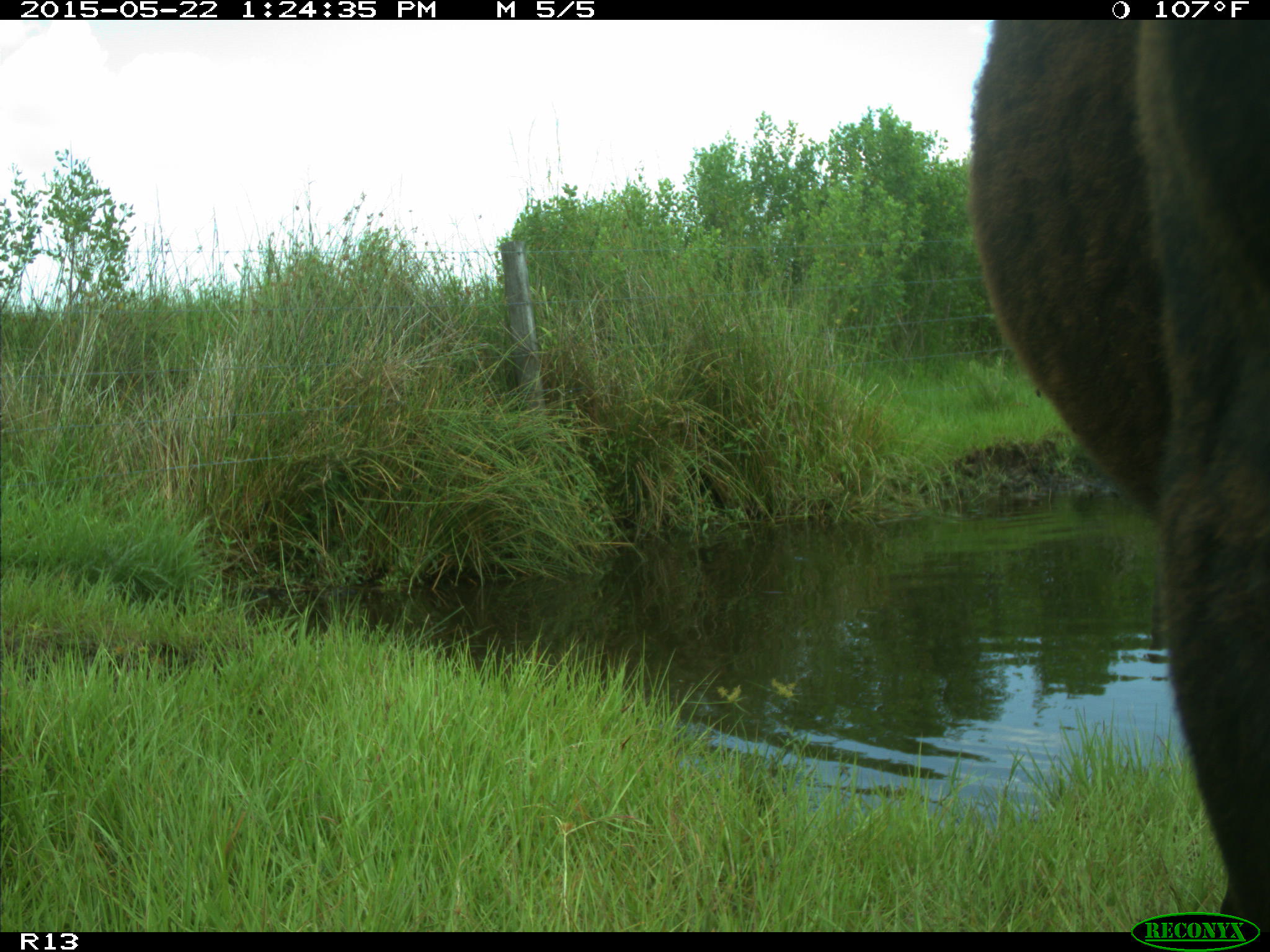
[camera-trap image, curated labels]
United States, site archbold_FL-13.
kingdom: Animalia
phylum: Chordata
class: Mammalia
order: Artiodactyla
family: Bovidae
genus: Bos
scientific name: Bos taurus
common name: domestic cow